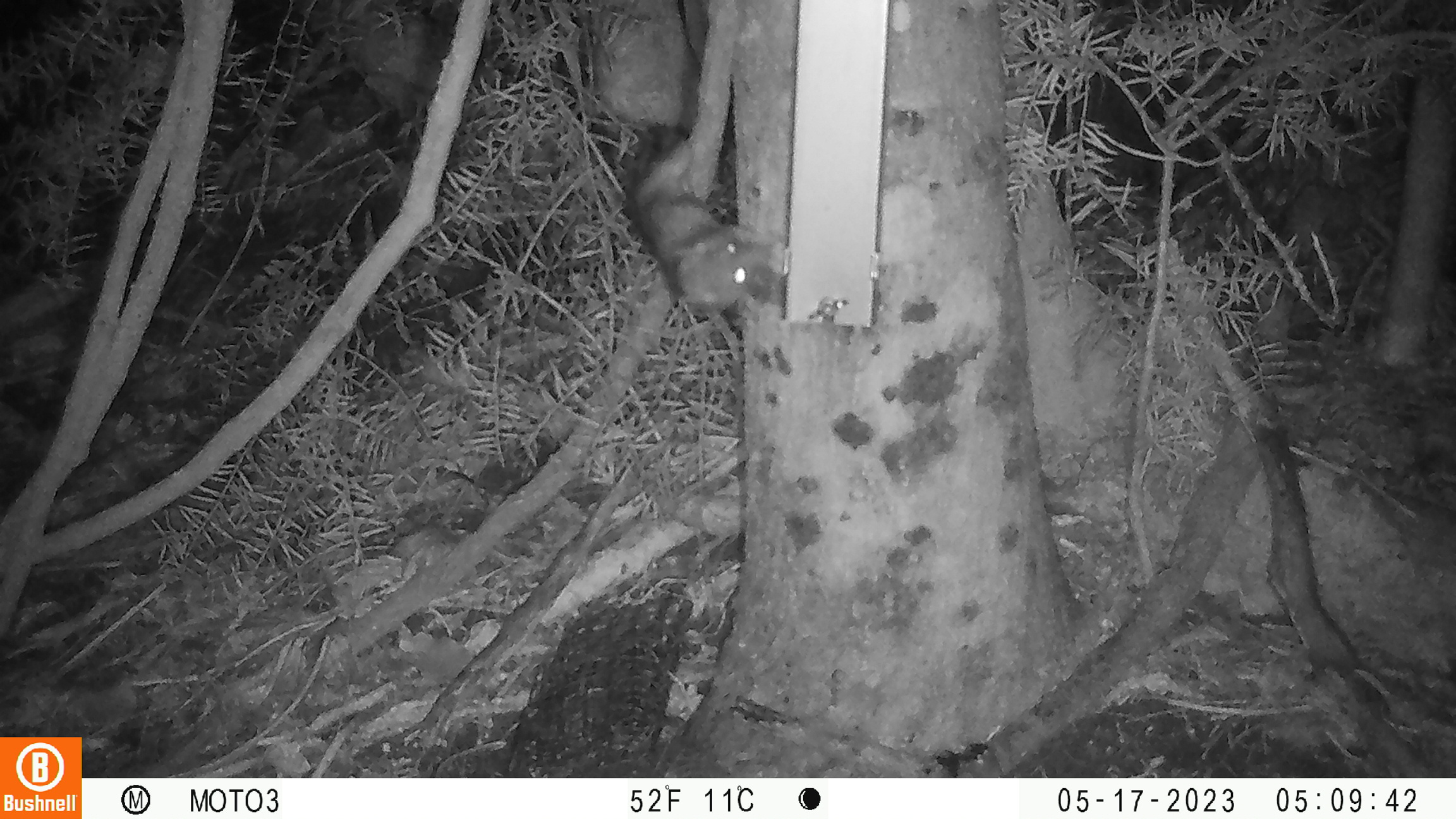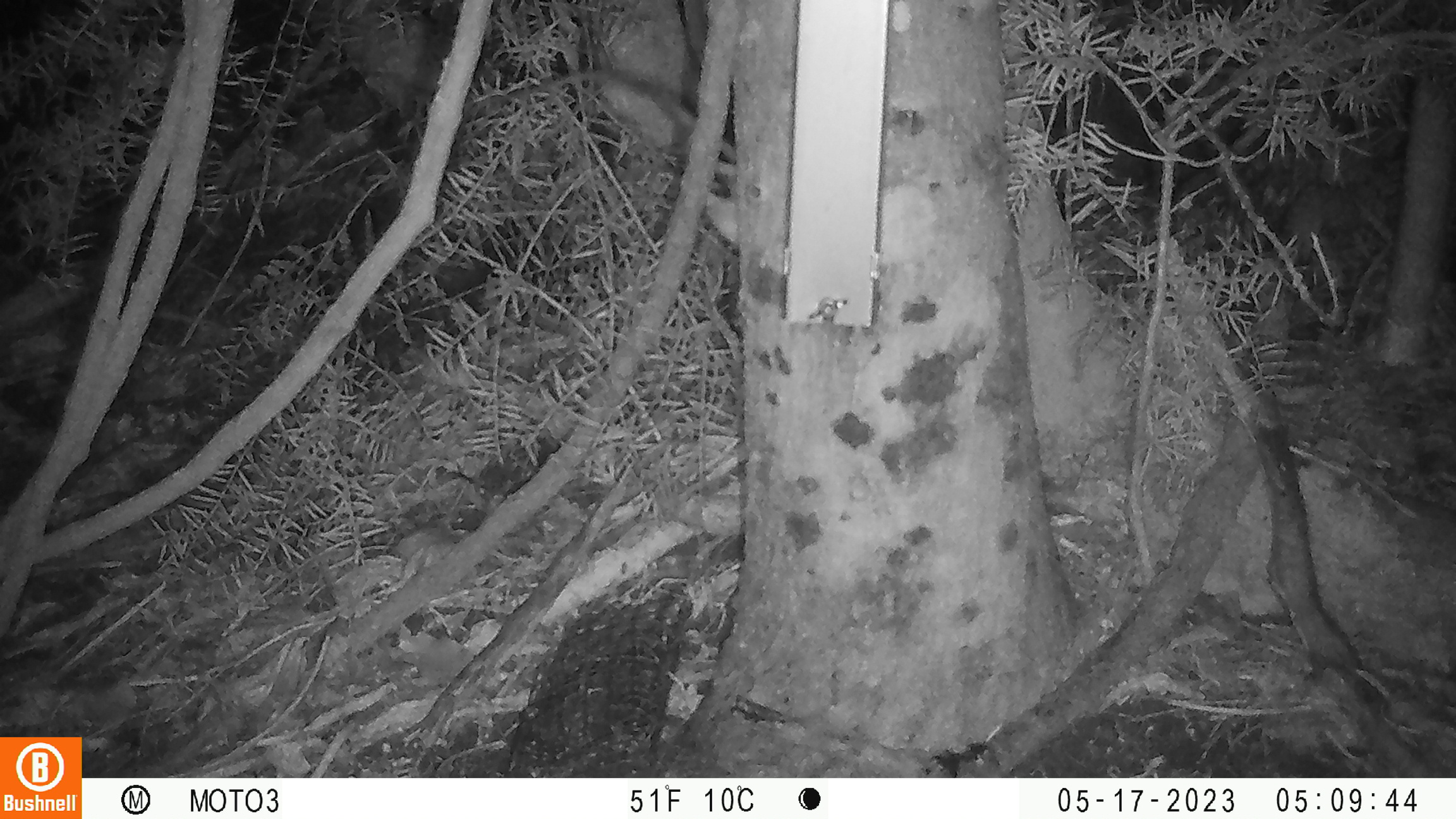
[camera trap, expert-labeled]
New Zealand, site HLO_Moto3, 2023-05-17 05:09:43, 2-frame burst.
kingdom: Animalia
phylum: Chordata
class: Mammalia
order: Rodentia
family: Muridae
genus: Rattus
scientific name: Rattus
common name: rat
Rat (Rattus).